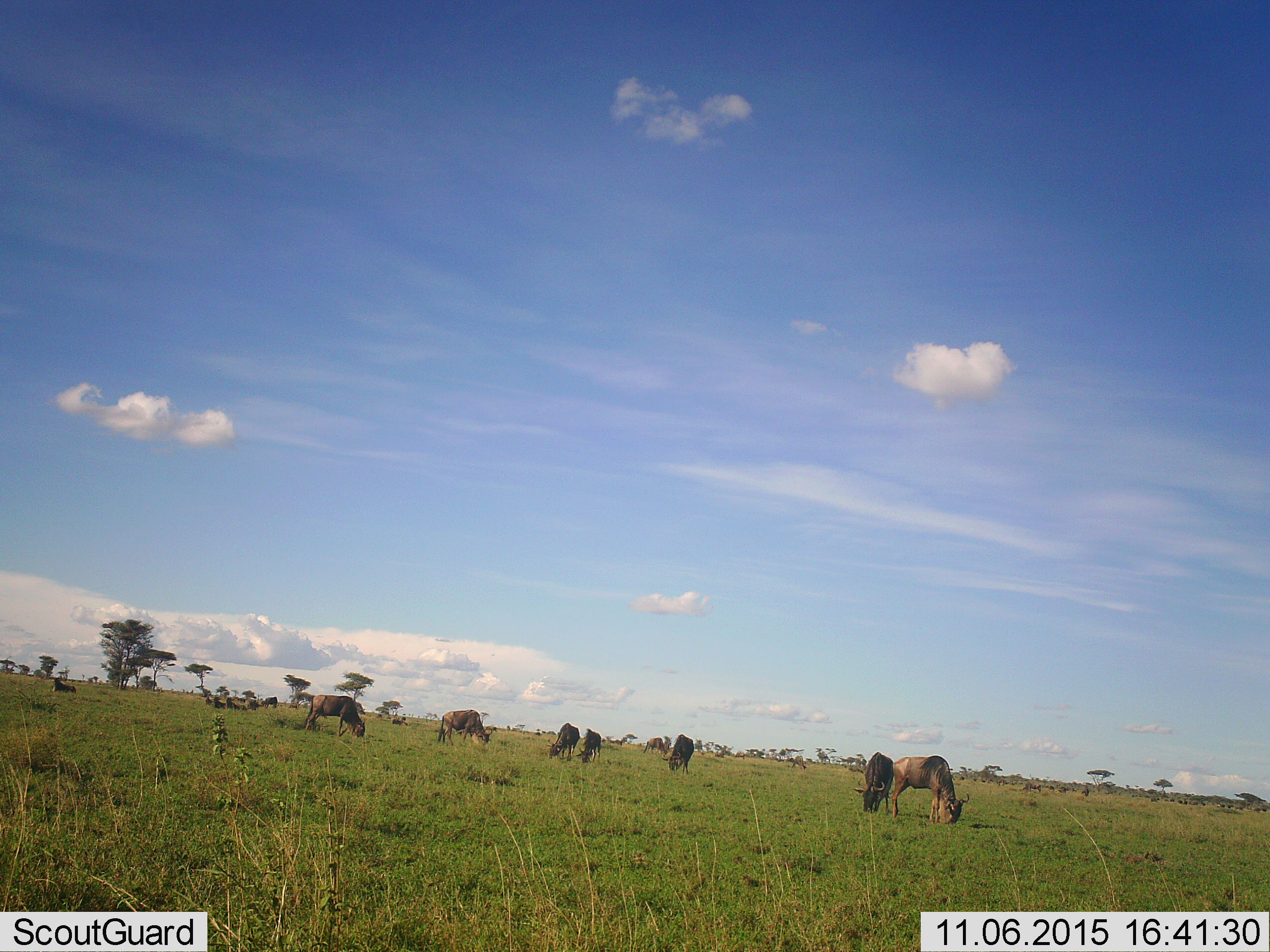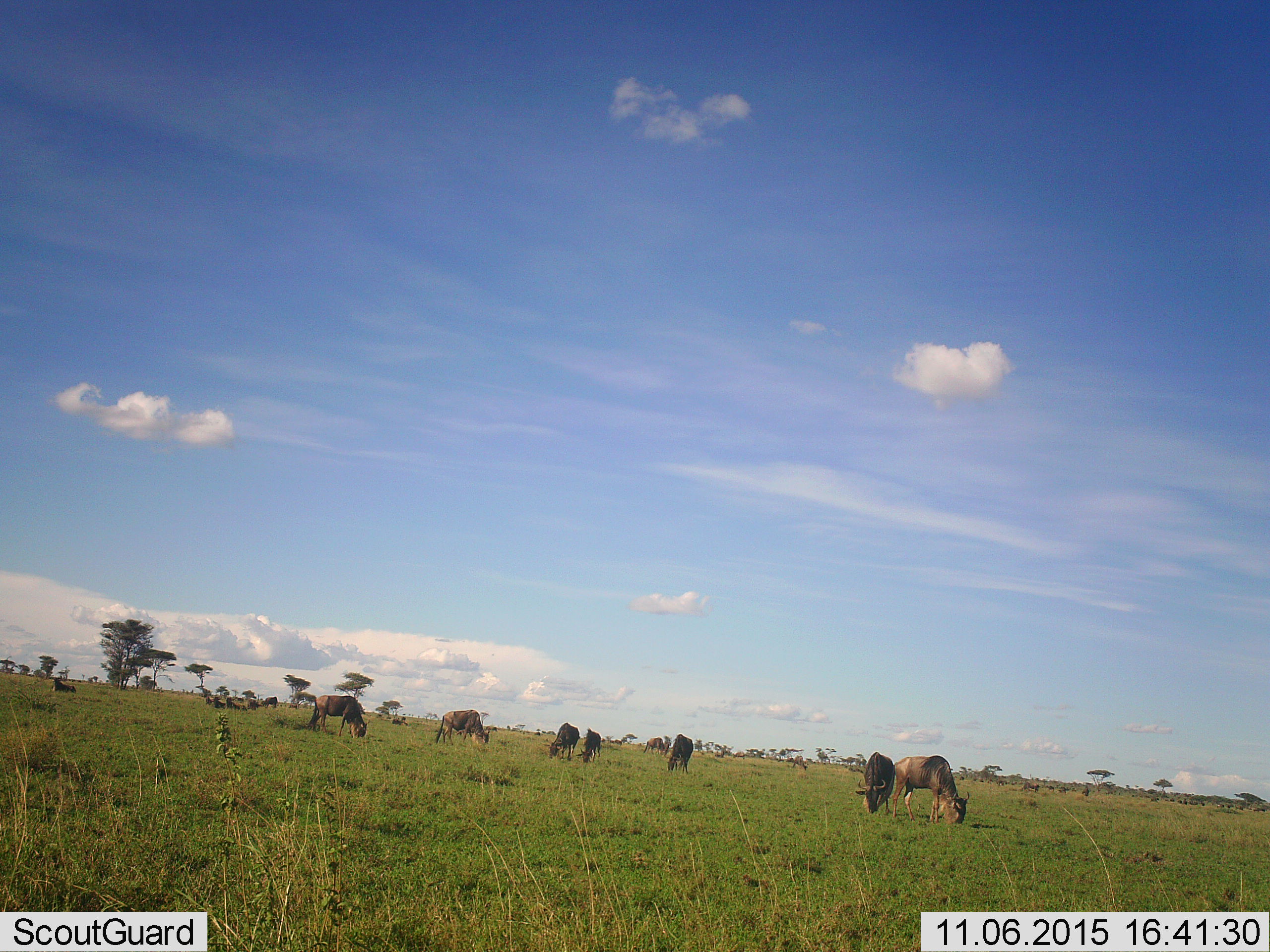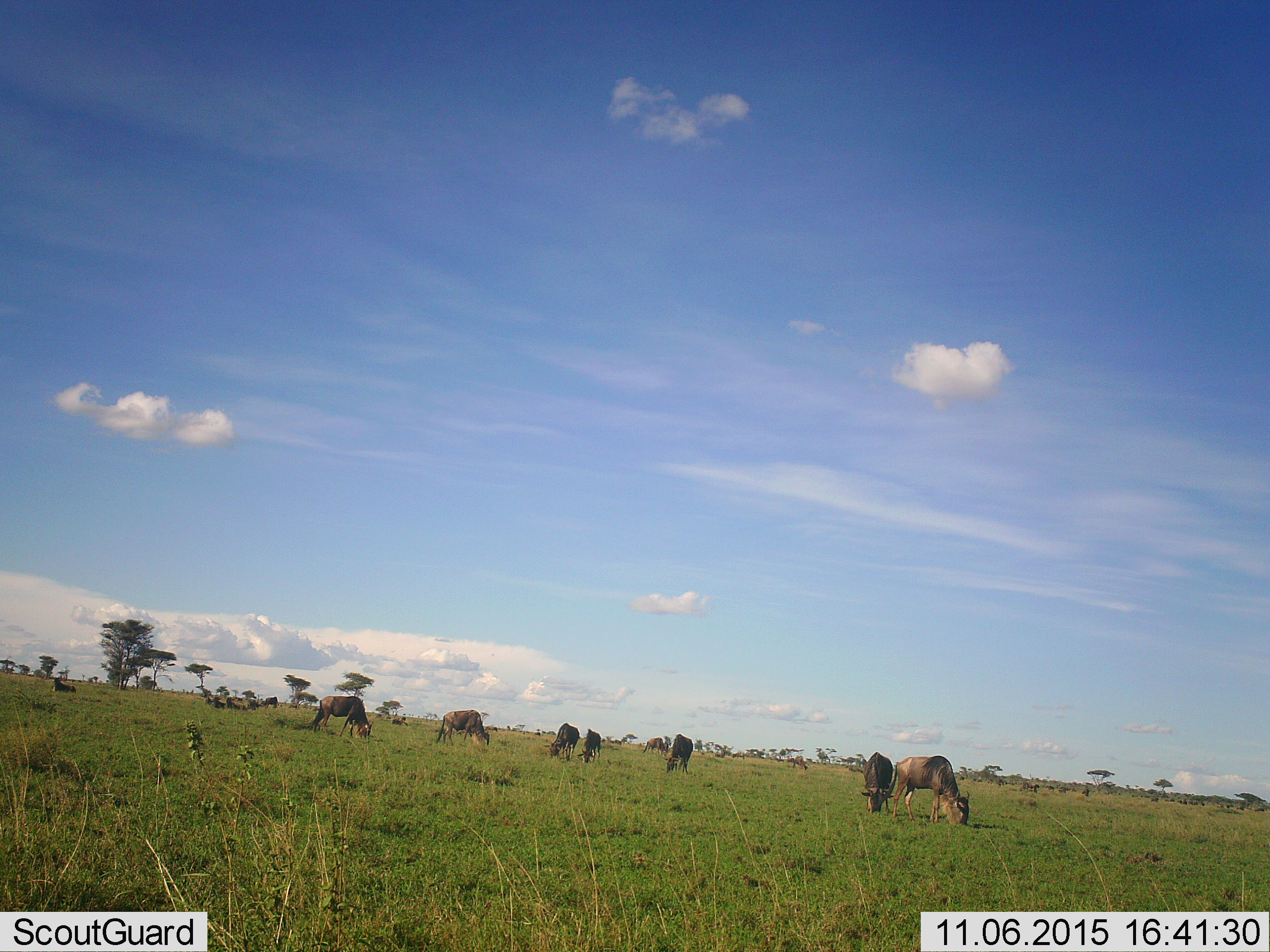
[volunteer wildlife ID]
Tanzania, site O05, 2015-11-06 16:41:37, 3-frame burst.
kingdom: Animalia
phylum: Chordata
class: Mammalia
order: Artiodactyla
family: Bovidae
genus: Connochaetes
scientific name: Connochaetes taurinus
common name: blue wildebeest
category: wildebeest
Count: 11-50.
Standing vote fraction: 43%.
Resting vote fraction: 29%.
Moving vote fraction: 29%.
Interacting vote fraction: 0%.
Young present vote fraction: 0%.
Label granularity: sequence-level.